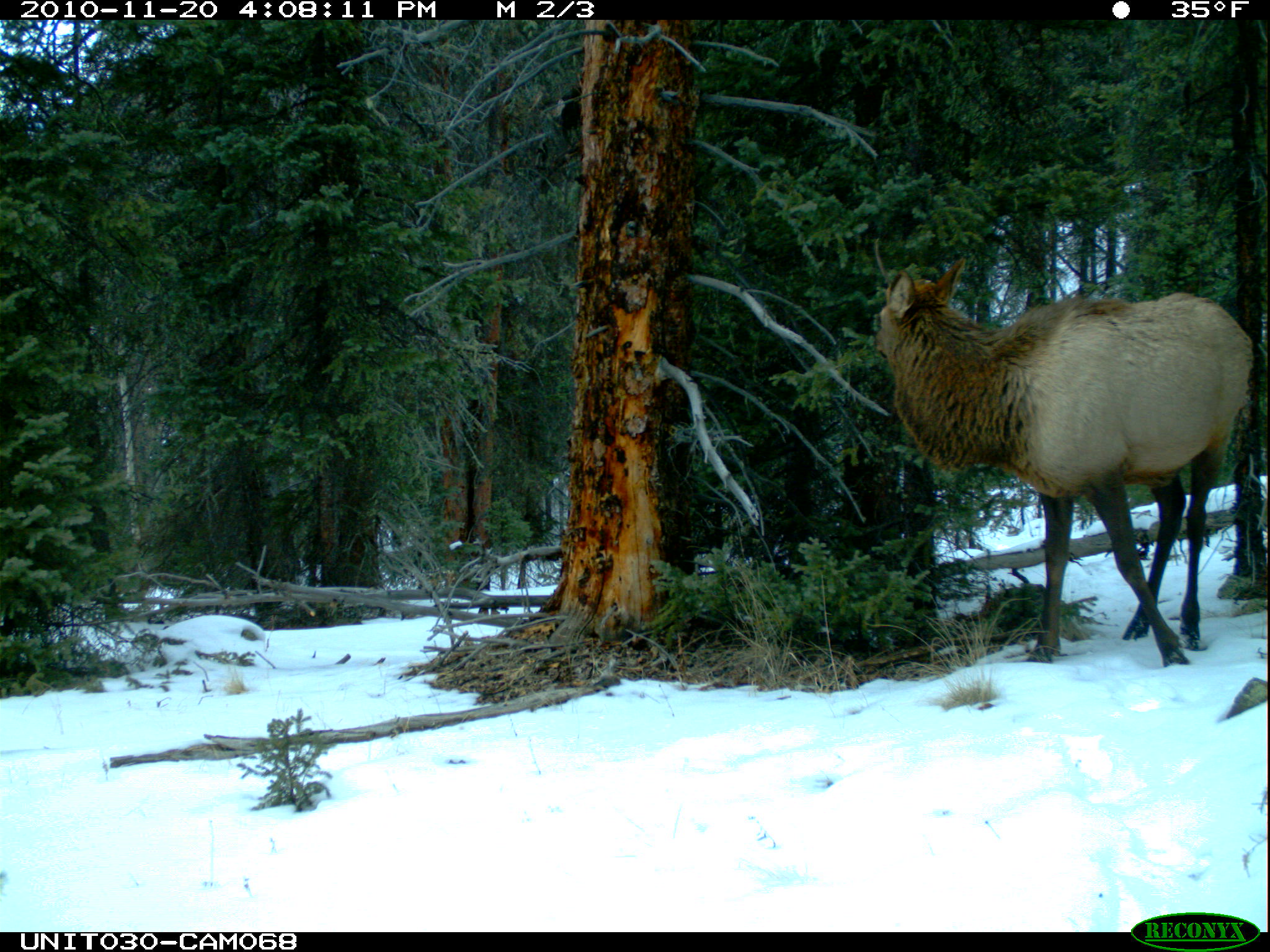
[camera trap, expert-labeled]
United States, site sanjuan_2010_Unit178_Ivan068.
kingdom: Animalia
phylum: Chordata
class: Mammalia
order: Artiodactyla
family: Cervidae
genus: Cervus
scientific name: Cervus elaphus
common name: red deer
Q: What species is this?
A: Cervus elaphus (red deer).